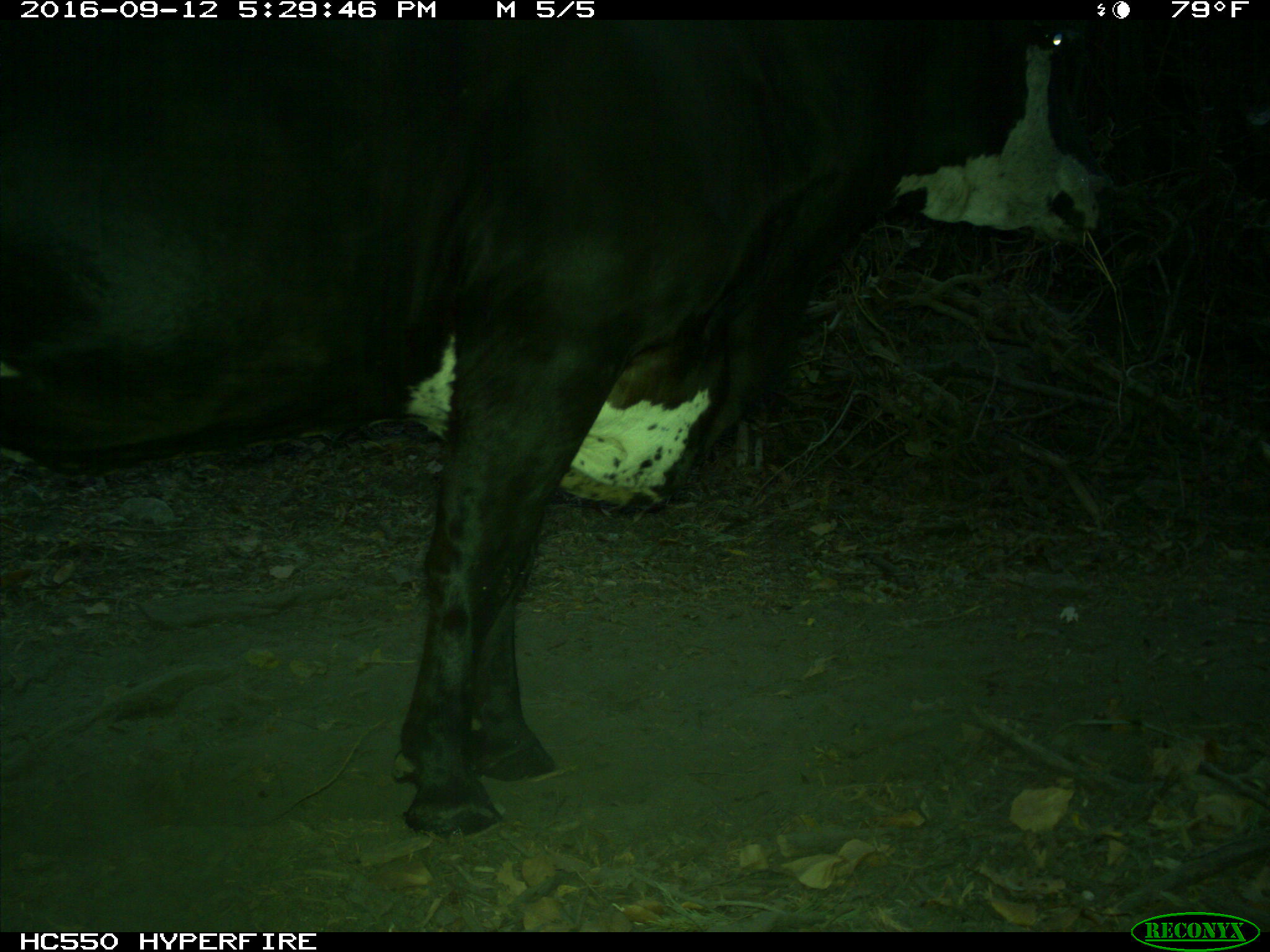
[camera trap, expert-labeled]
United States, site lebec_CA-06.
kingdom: Animalia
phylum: Chordata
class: Mammalia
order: Artiodactyla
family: Bovidae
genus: Bos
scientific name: Bos taurus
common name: domestic cow